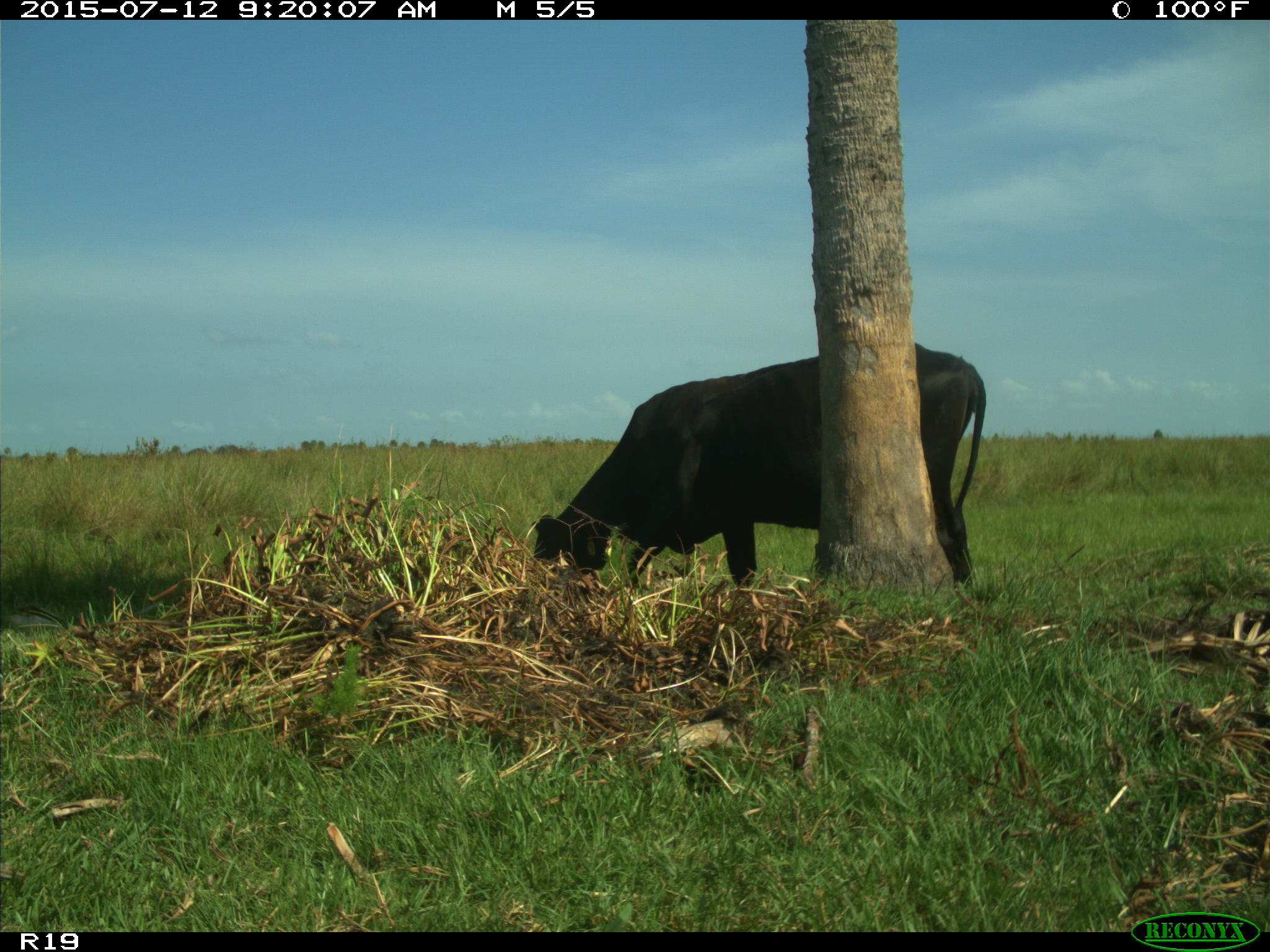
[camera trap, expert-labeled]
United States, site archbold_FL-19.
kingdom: Animalia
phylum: Chordata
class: Mammalia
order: Artiodactyla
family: Bovidae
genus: Bos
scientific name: Bos taurus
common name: domestic cow